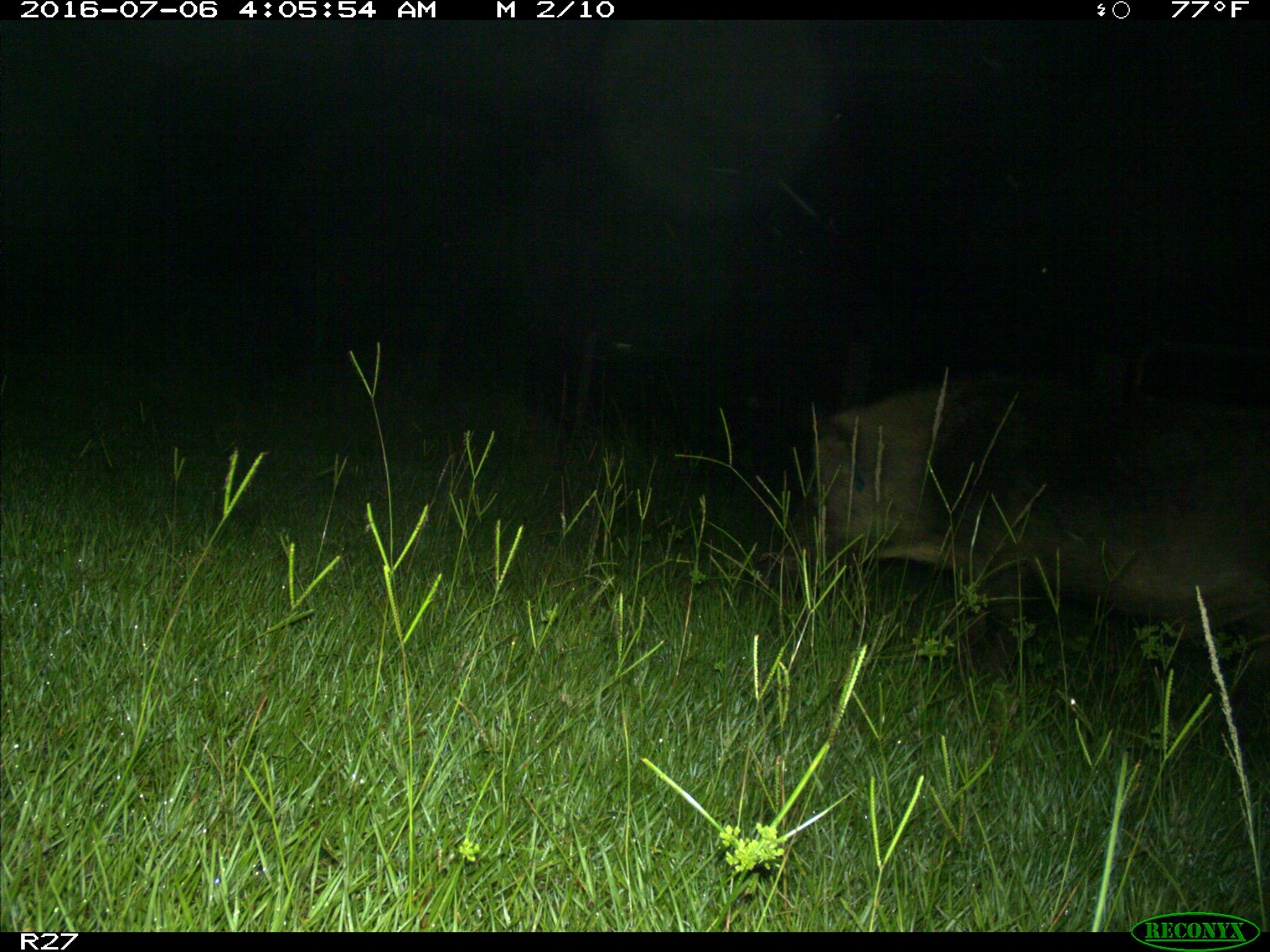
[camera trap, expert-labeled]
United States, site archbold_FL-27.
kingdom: Animalia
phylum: Chordata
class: Mammalia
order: Artiodactyla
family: Suidae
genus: Sus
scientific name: Sus scrofa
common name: wild boar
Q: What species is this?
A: Sus scrofa (wild boar).